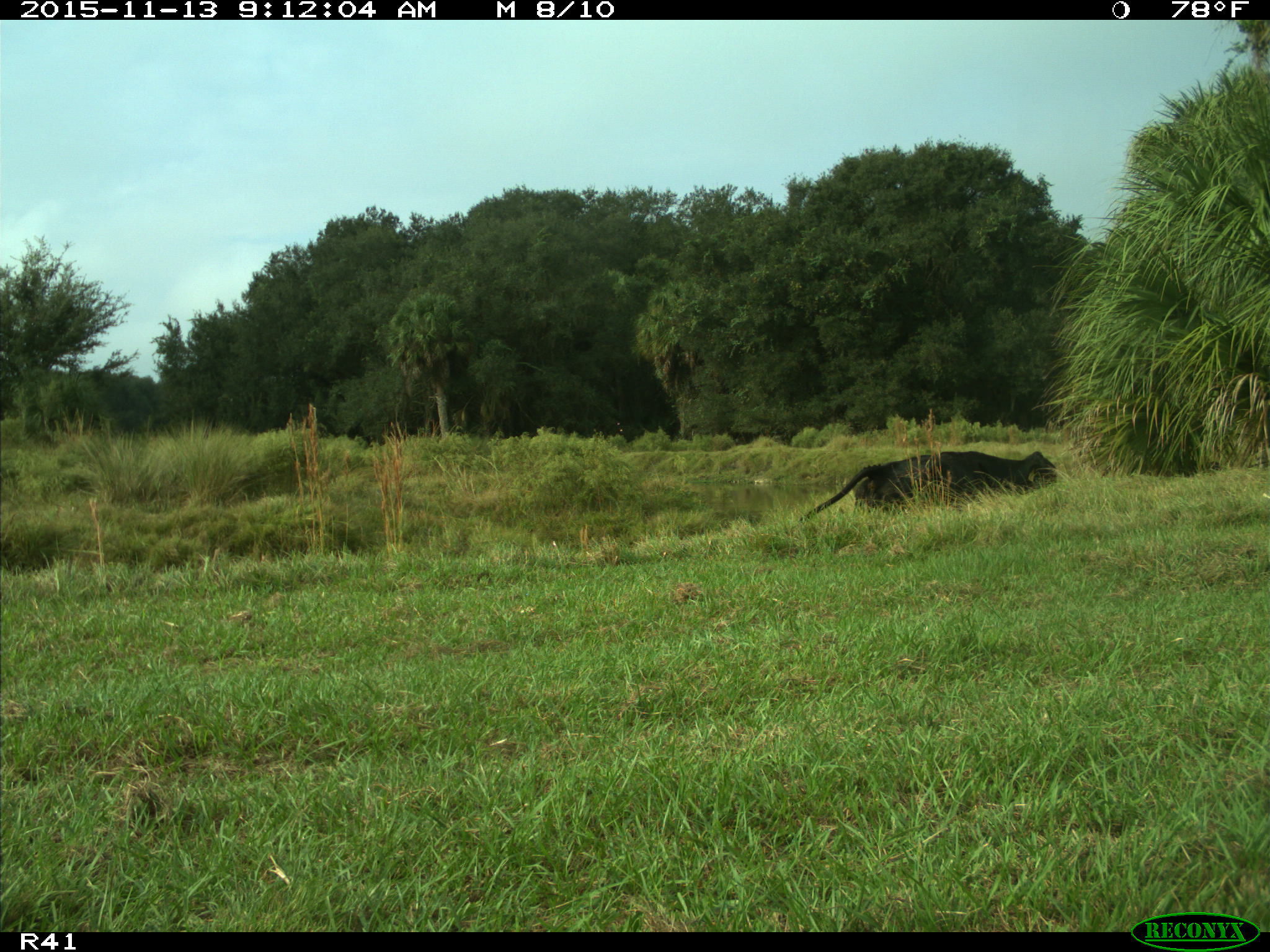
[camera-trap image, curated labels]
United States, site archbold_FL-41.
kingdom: Animalia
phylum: Chordata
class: Mammalia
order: Artiodactyla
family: Bovidae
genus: Bos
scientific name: Bos taurus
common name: domestic cow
Bos taurus (domestic cow).